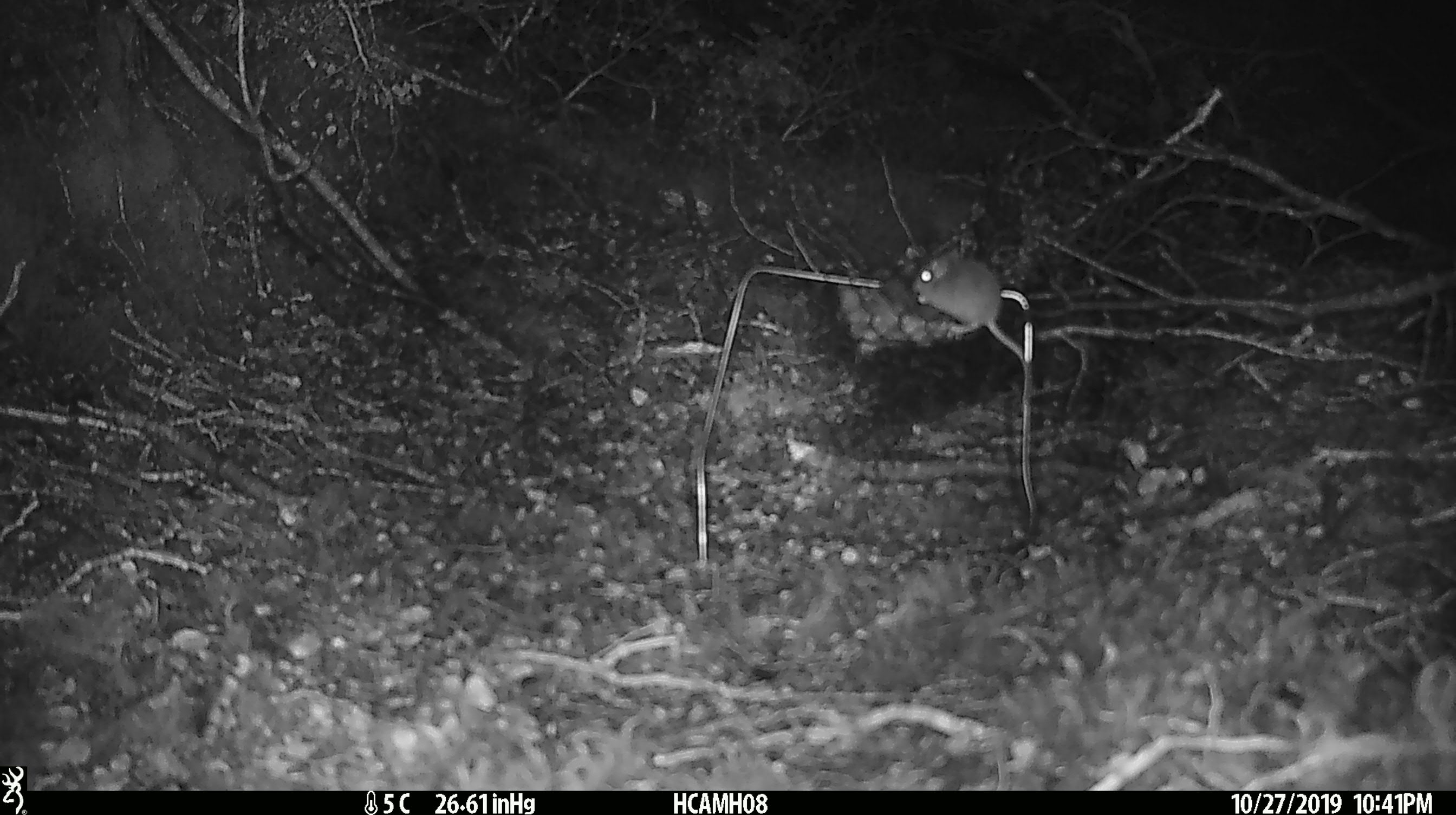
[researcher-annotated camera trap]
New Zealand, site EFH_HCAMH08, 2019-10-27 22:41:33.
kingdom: Animalia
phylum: Chordata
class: Mammalia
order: Rodentia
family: Muridae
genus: Mus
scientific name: Mus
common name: mouse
Mouse (Mus).